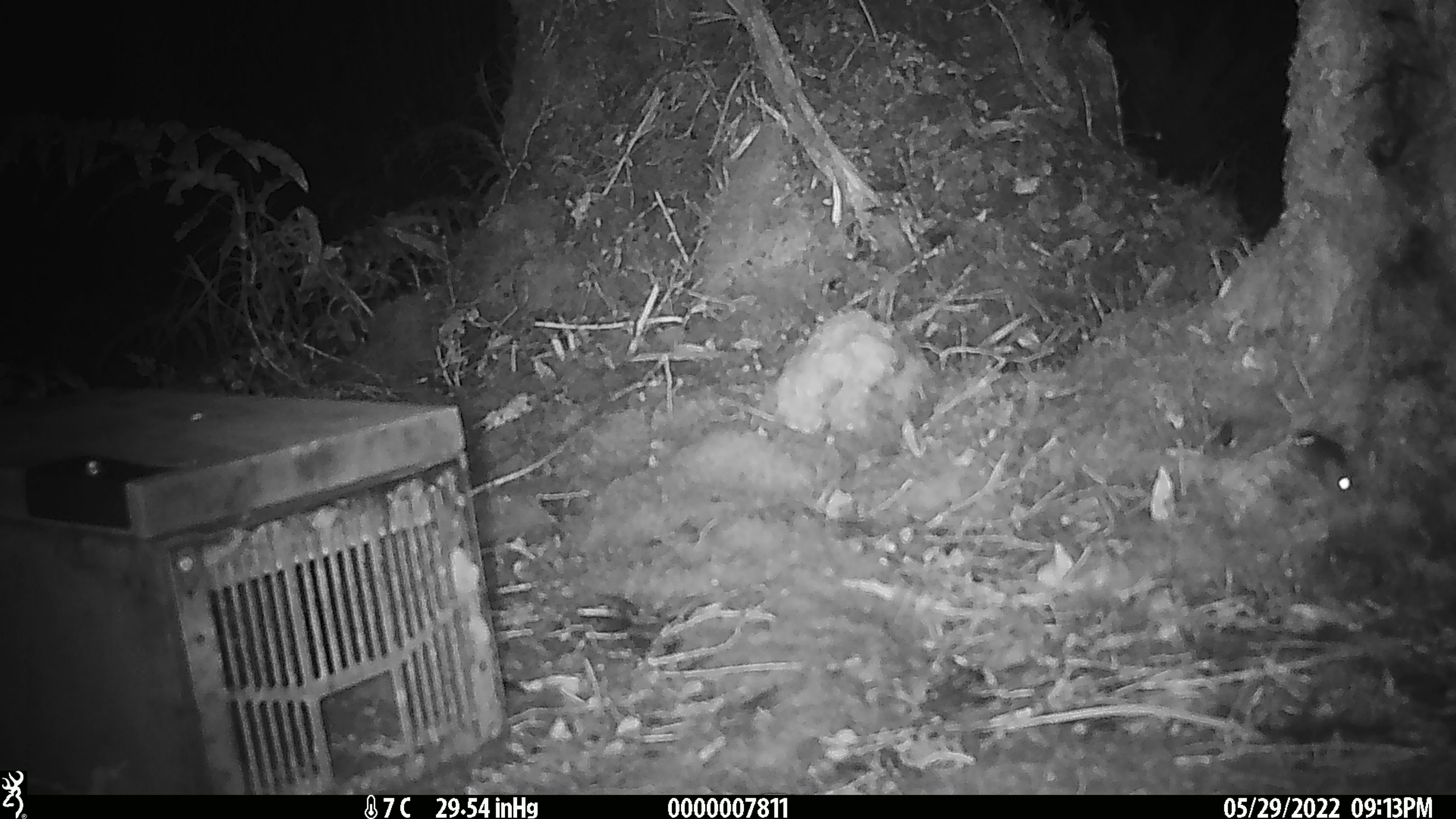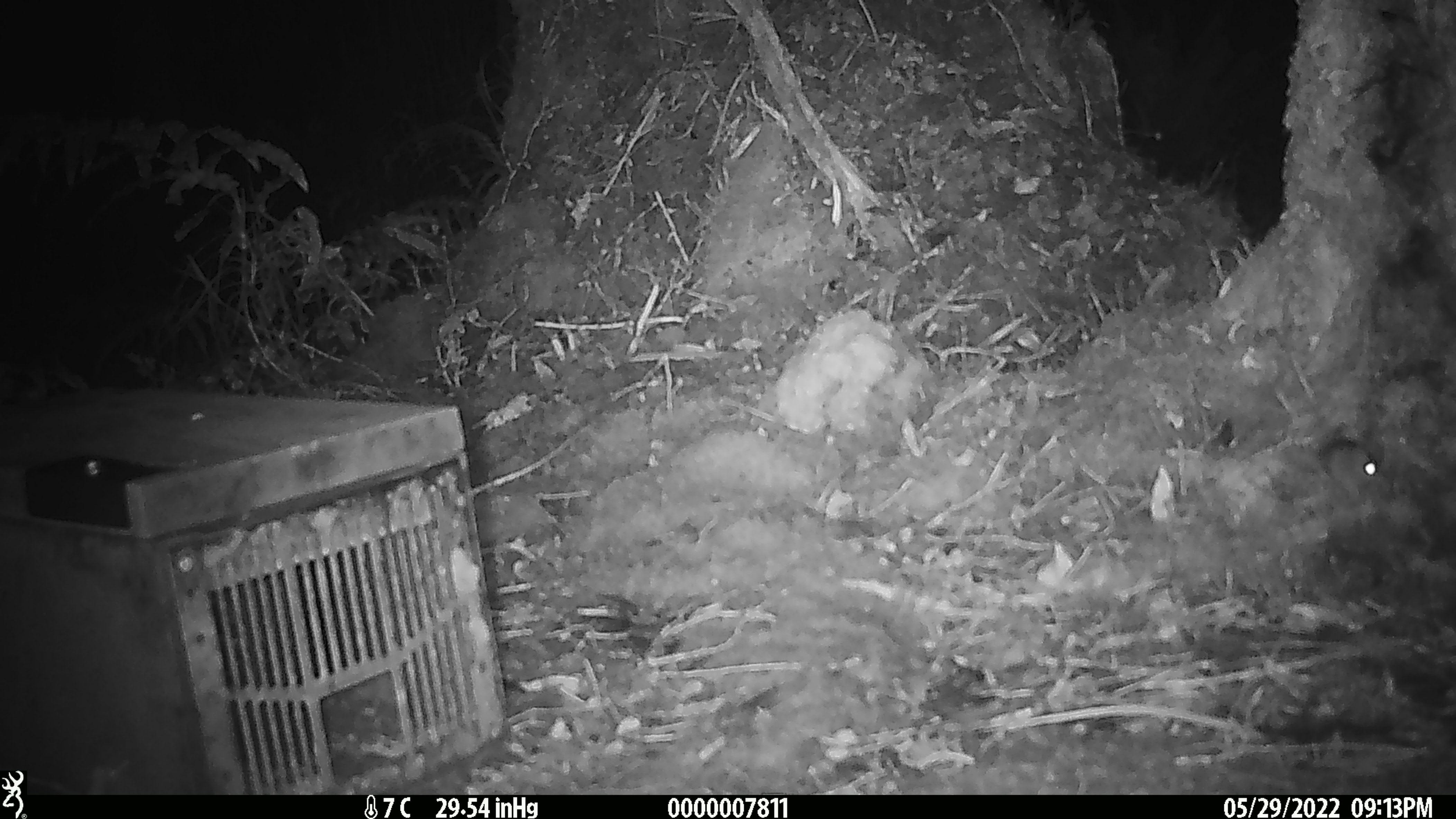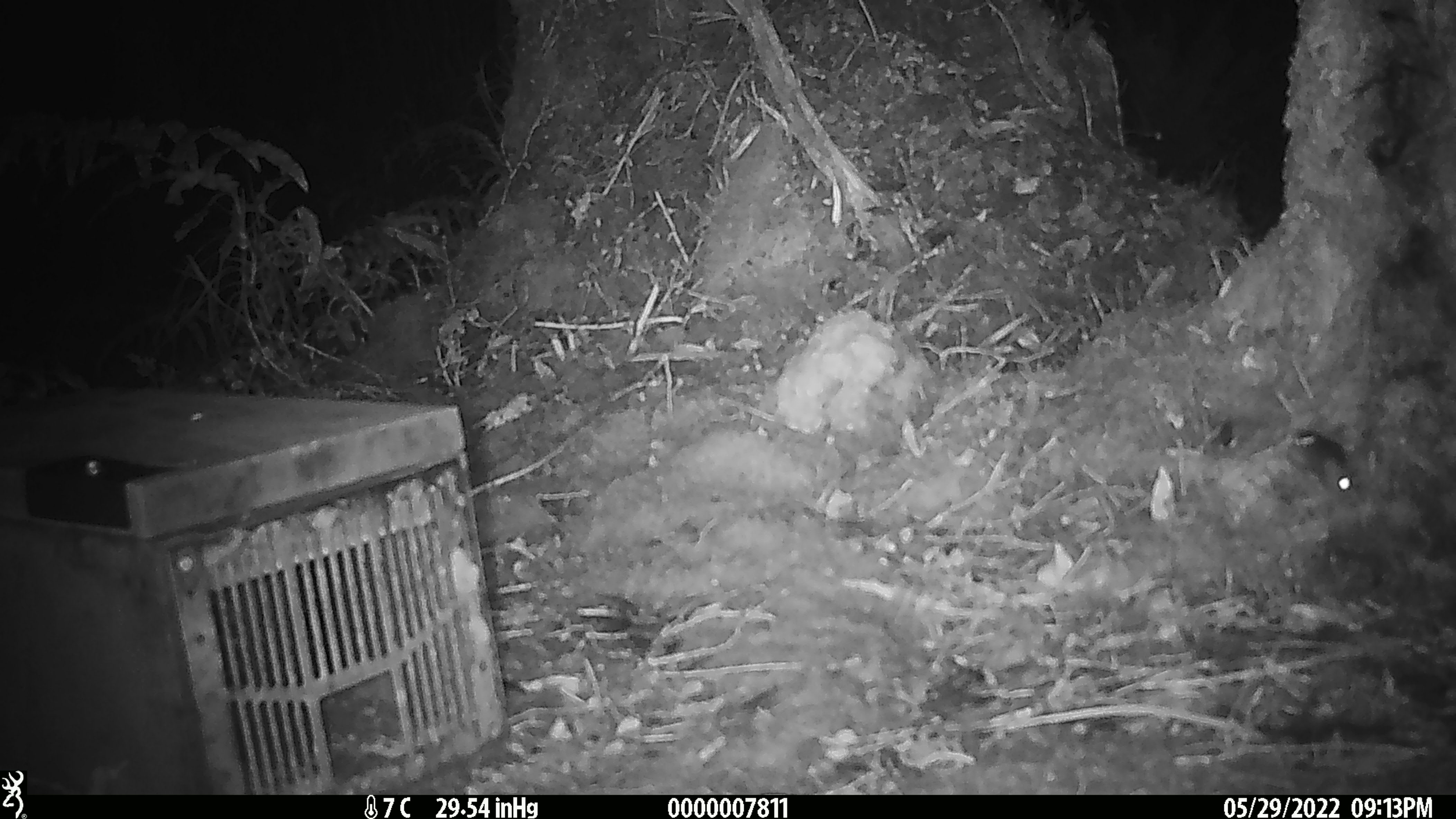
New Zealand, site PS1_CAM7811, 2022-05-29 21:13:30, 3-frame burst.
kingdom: Animalia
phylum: Chordata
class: Mammalia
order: Rodentia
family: Muridae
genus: Mus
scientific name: Mus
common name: mouse